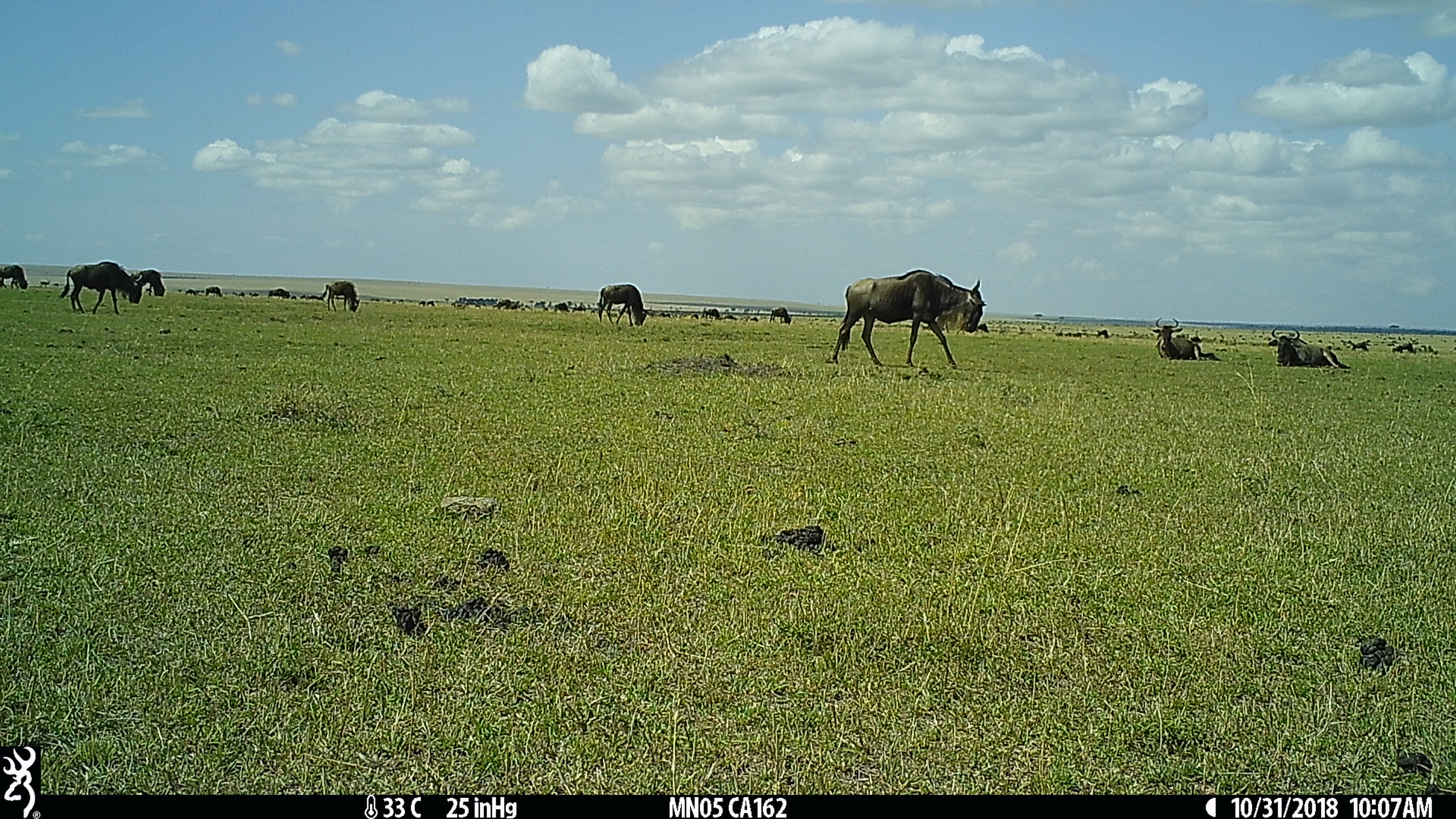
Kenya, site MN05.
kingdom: Animalia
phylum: Chordata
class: Mammalia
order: Artiodactyla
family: Bovidae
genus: Connochaetes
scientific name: Connochaetes taurinus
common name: blue wildebeest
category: wildebeest